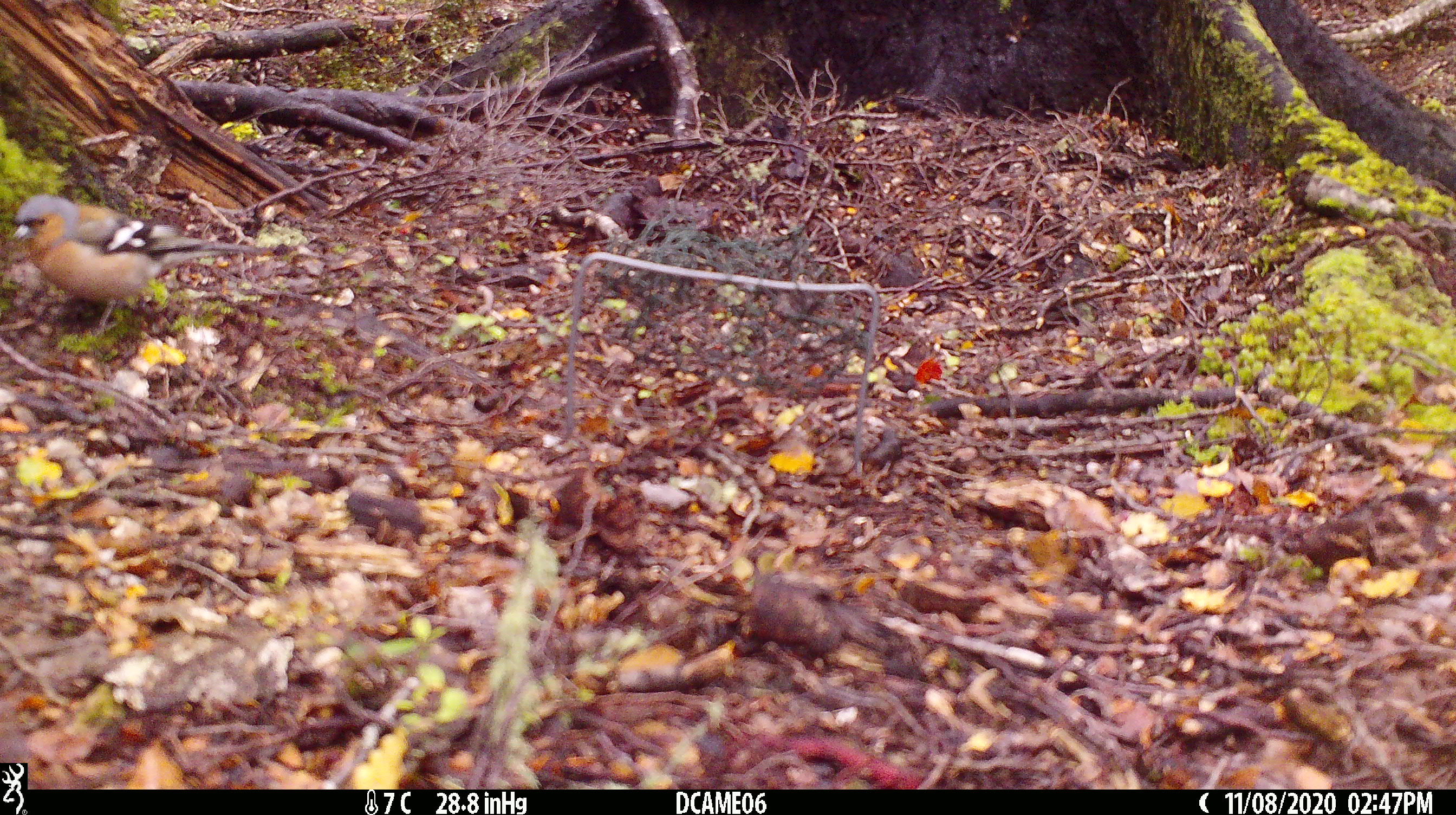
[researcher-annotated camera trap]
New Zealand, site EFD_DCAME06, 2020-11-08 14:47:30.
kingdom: Animalia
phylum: Chordata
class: Aves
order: Passeriformes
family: Fringillidae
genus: Fringilla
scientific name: Fringilla coelebs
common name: common chaffinch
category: chaffinch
Chaffinch (common chaffinch) (Fringilla coelebs).